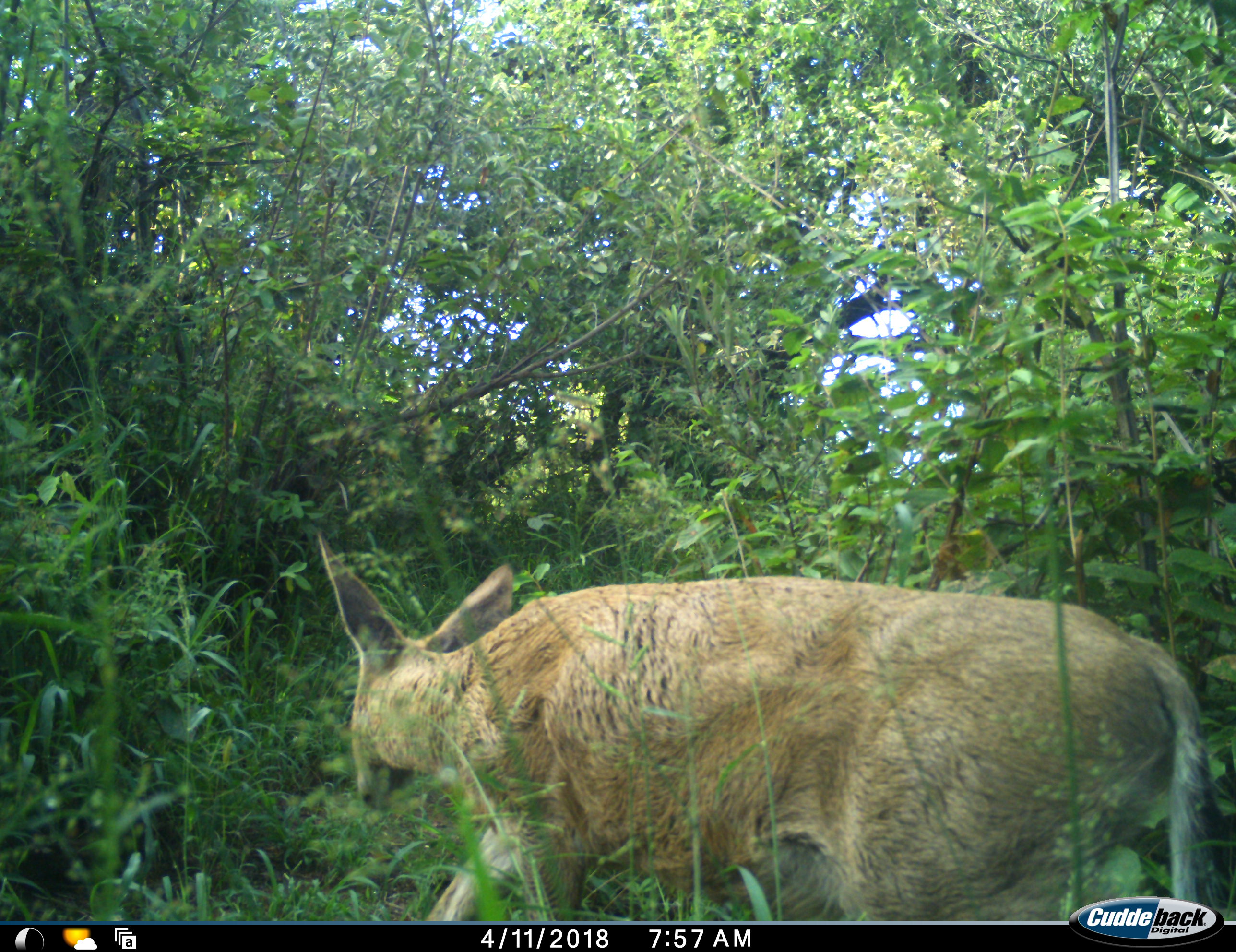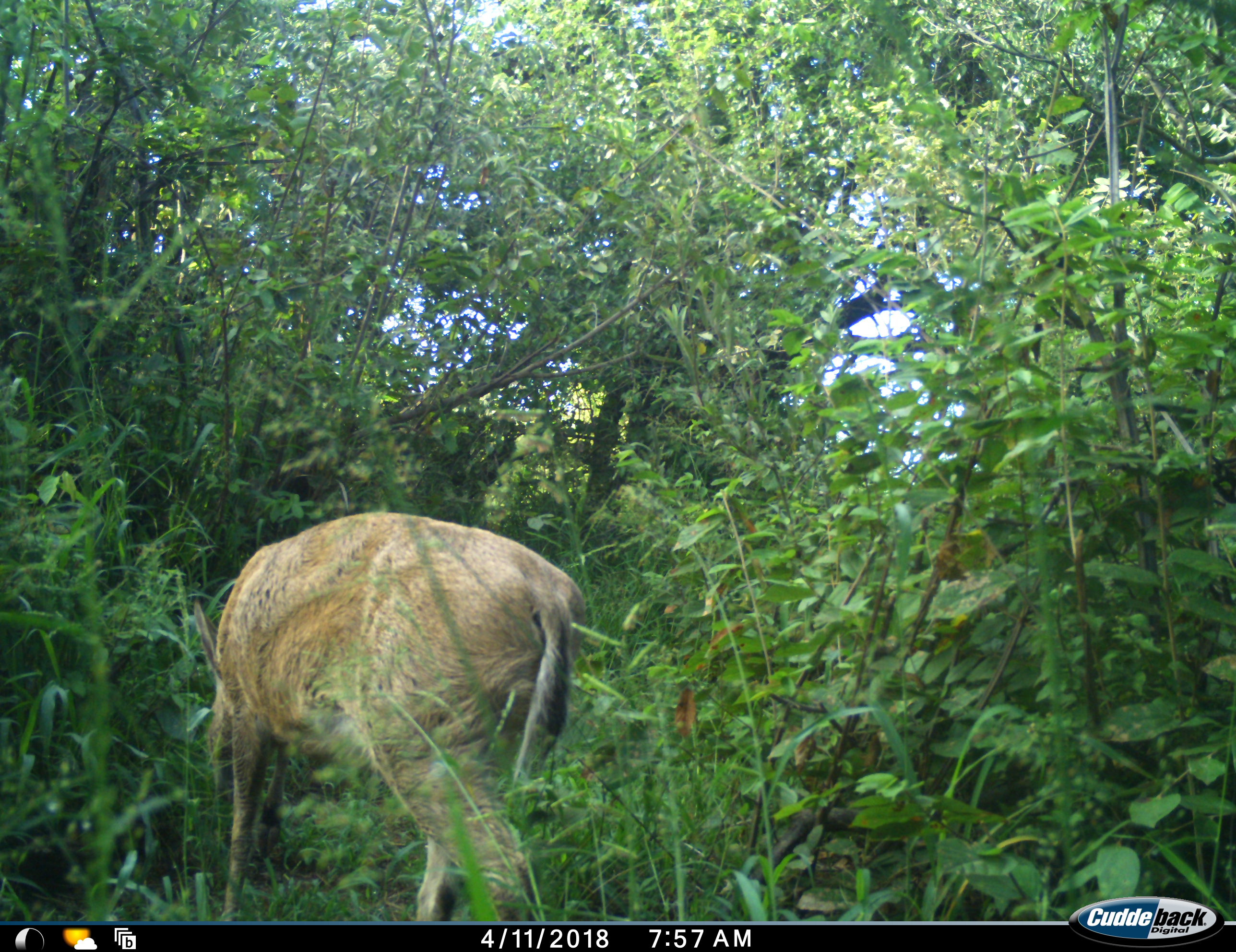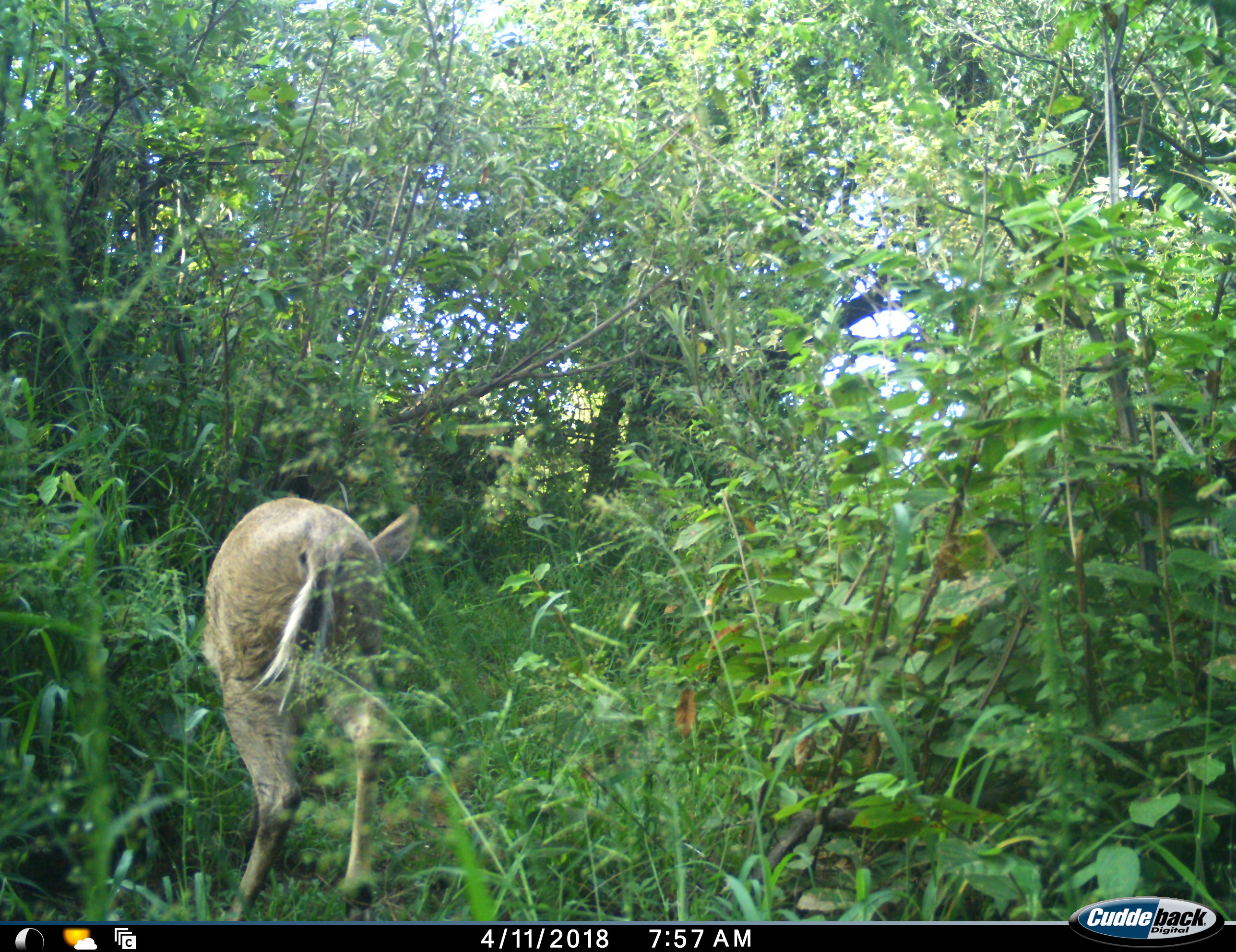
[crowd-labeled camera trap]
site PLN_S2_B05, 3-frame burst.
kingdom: Animalia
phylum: Chordata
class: Mammalia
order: Artiodactyla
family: Bovidae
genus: Sylvicapra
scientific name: Sylvicapra grimmia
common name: common duiker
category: duikercommongrey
Duikercommongrey (common duiker) (Sylvicapra grimmia), count 1. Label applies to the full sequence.